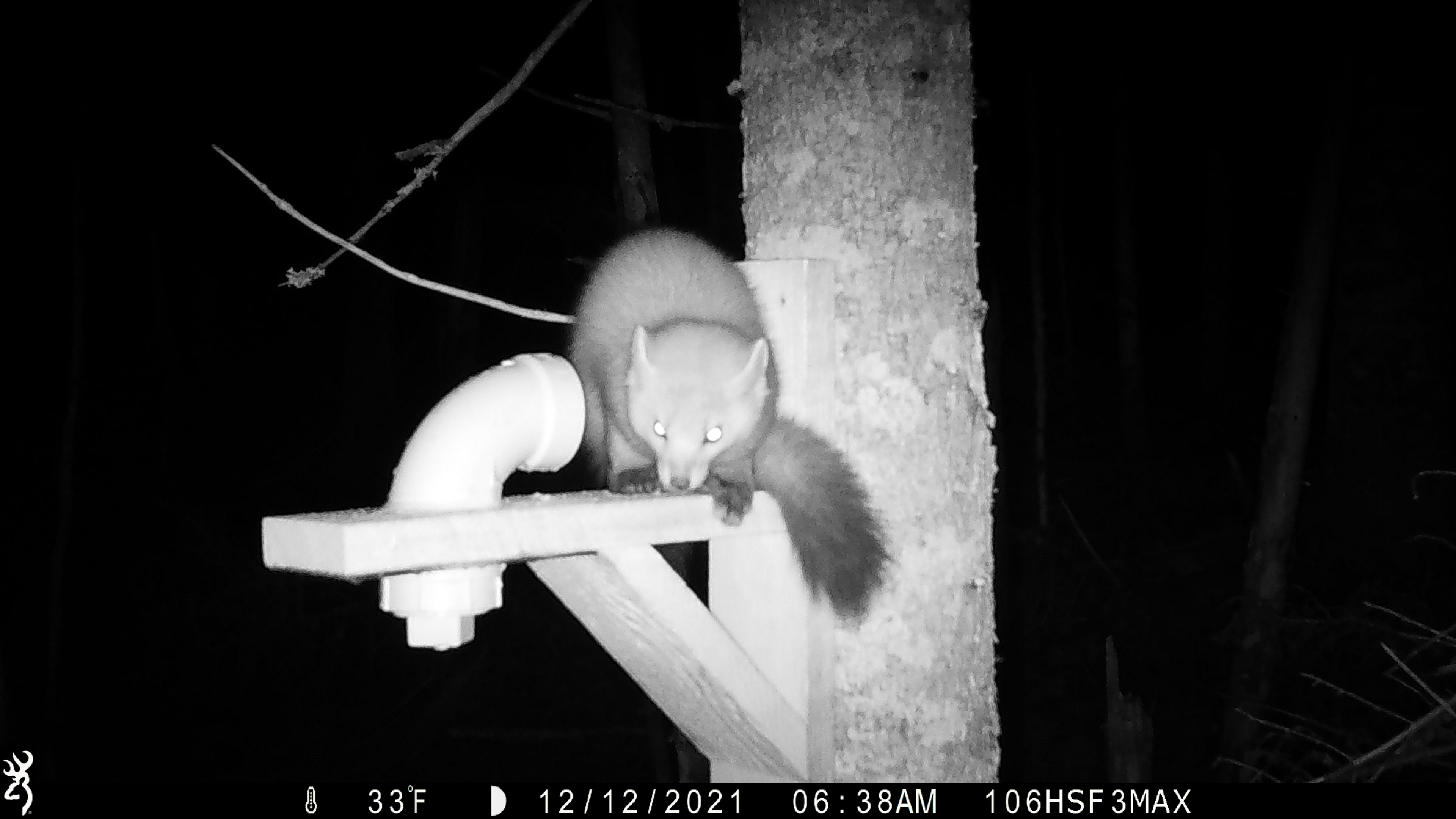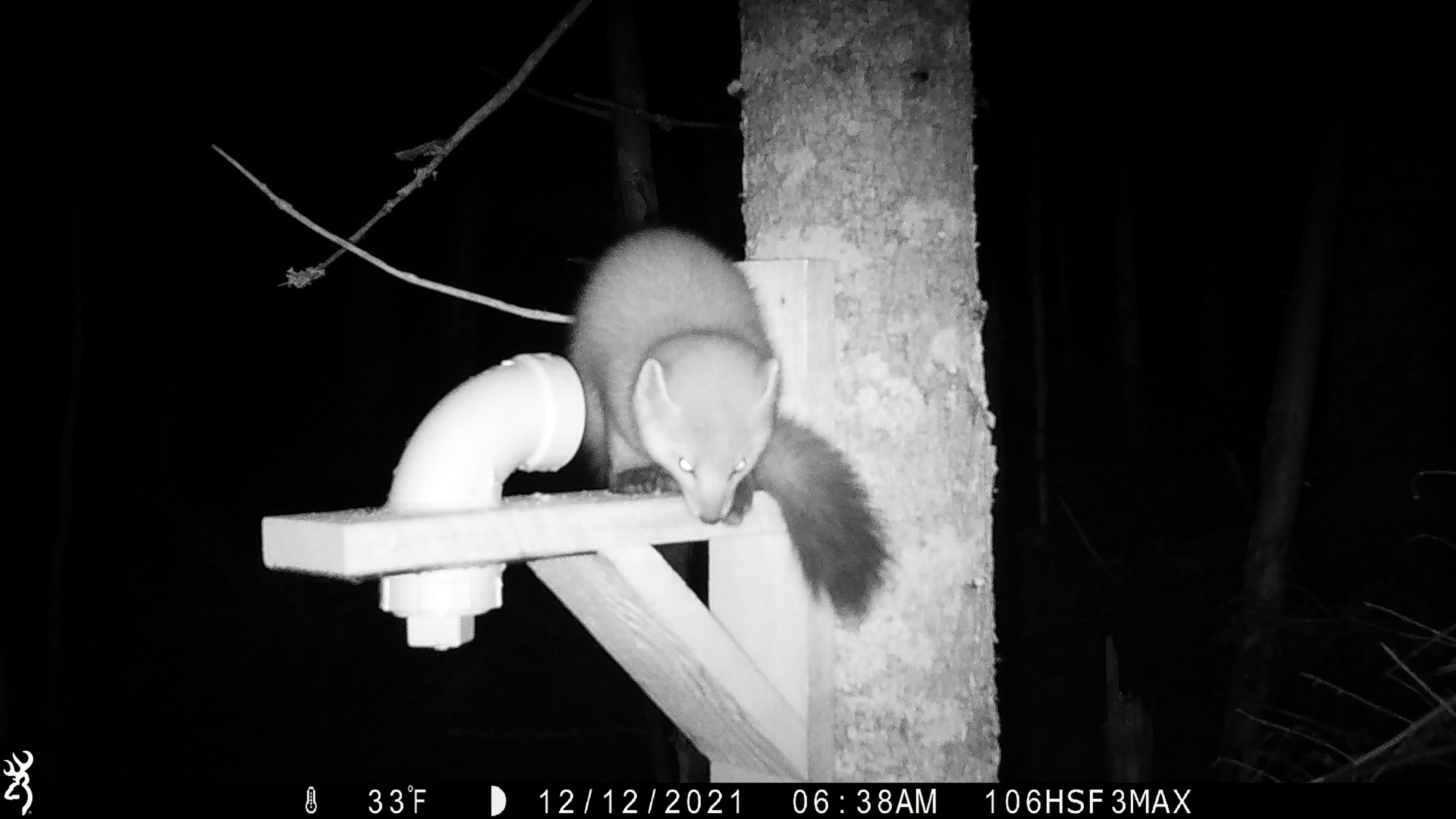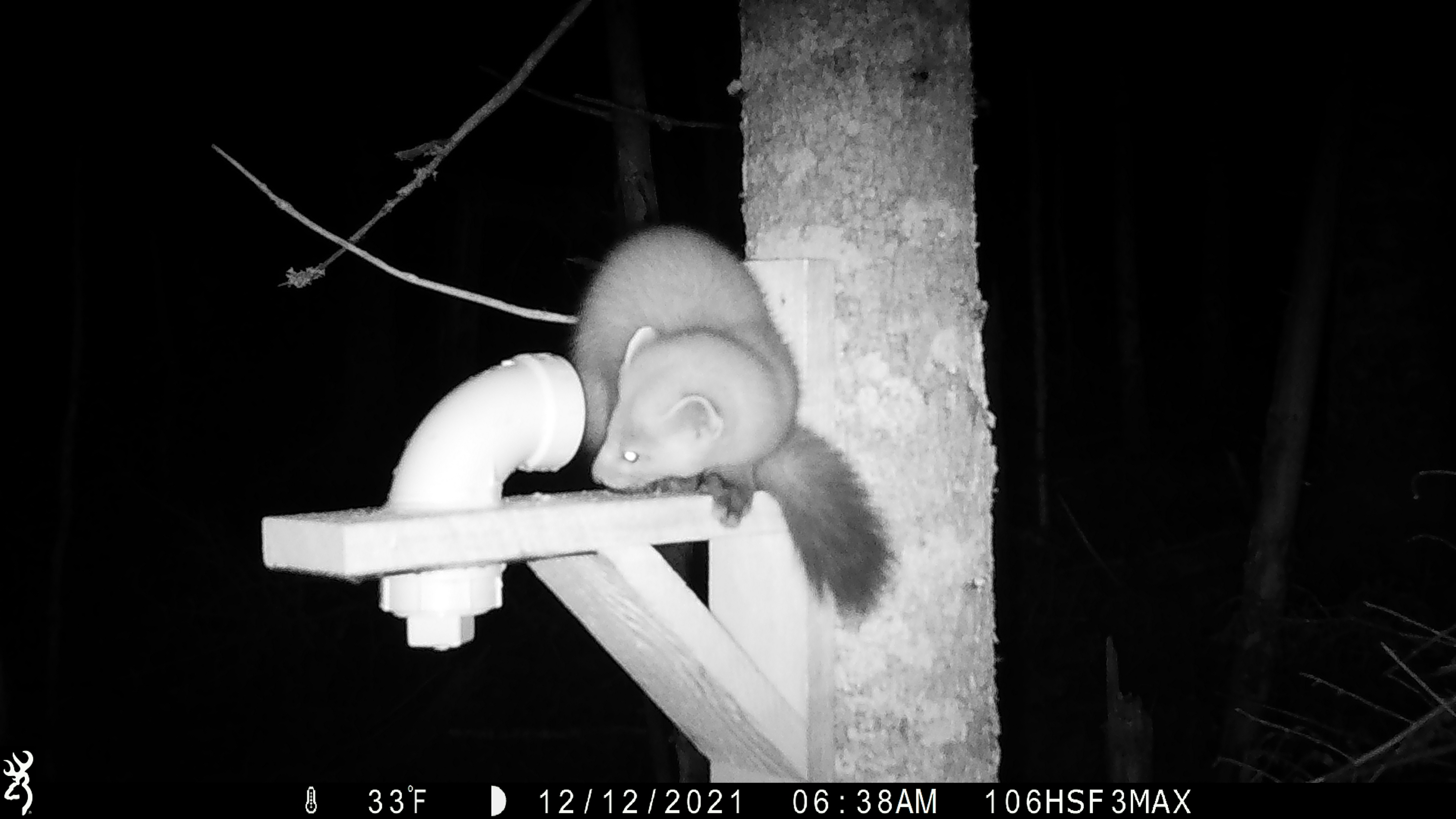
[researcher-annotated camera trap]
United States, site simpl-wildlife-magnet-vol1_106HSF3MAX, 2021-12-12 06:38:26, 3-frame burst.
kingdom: Animalia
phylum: Chordata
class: Mammalia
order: Carnivora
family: Mustelidae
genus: Martes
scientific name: Martes americana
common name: american marten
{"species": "american marten (Martes americana)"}